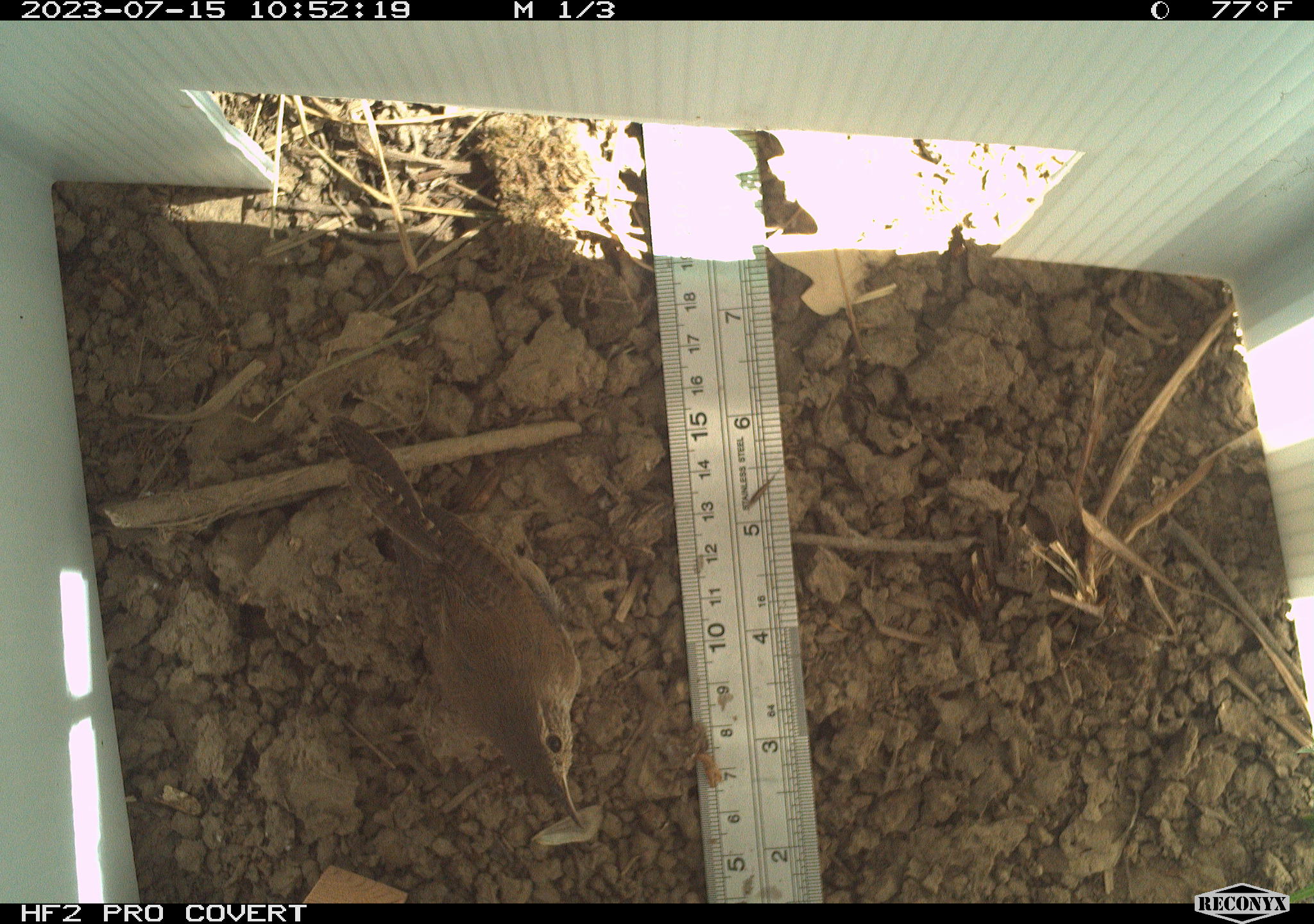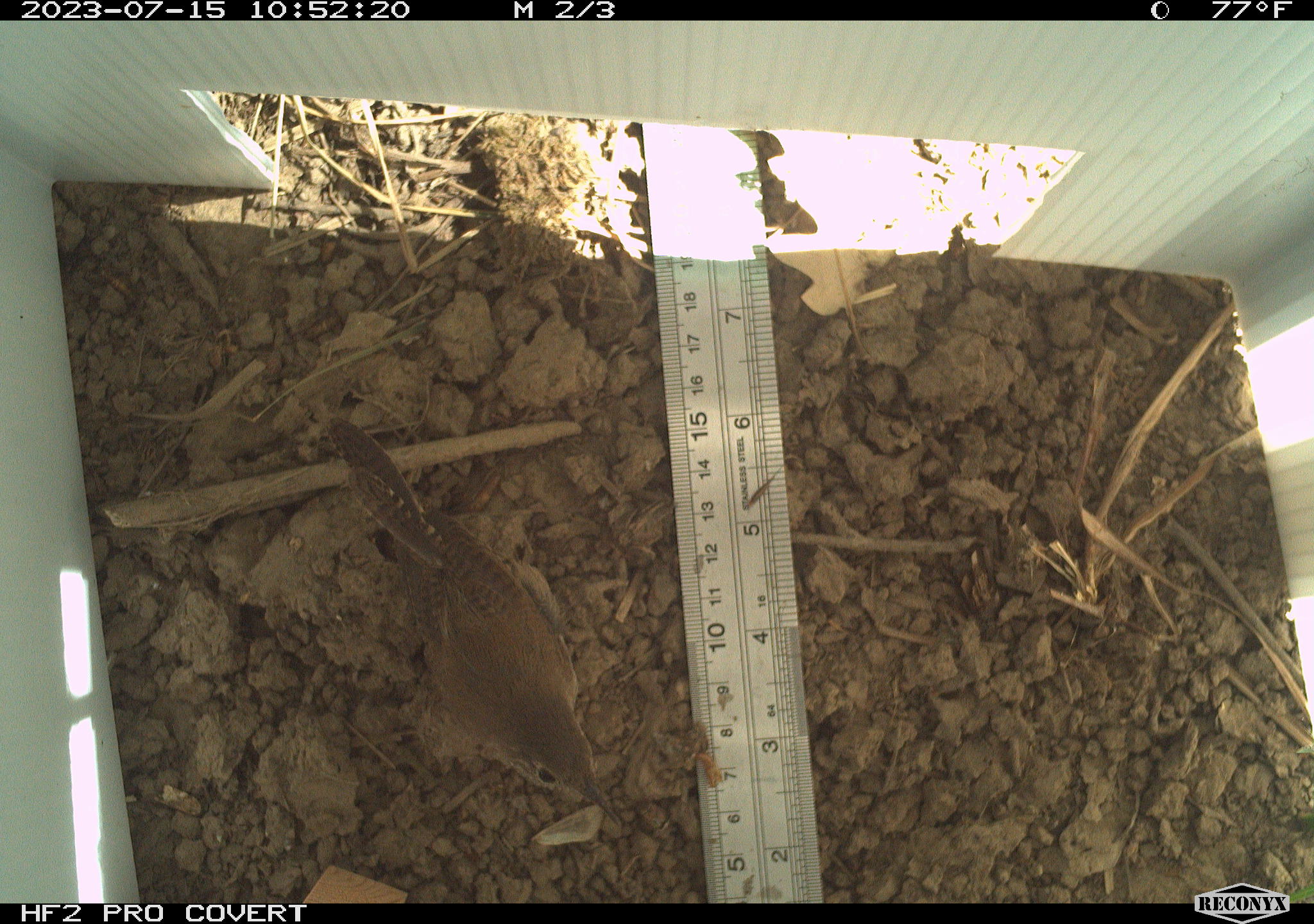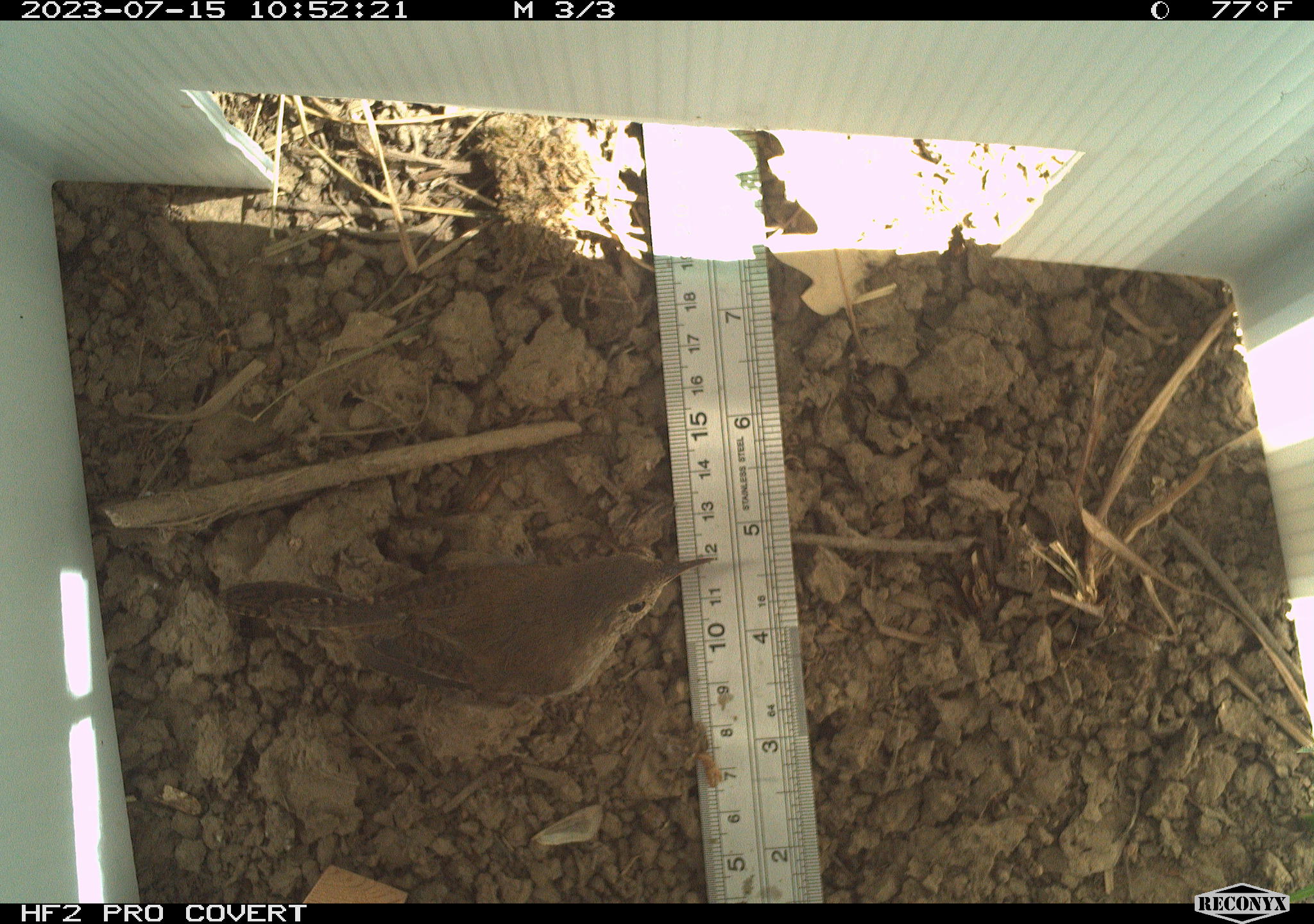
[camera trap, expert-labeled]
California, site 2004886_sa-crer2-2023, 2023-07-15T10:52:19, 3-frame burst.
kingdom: Animalia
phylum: Chordata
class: Aves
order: Passeriformes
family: Troglodytidae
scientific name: Troglodytidae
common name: wren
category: troglodytidae family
Troglodytidae family (wren) (Troglodytidae).